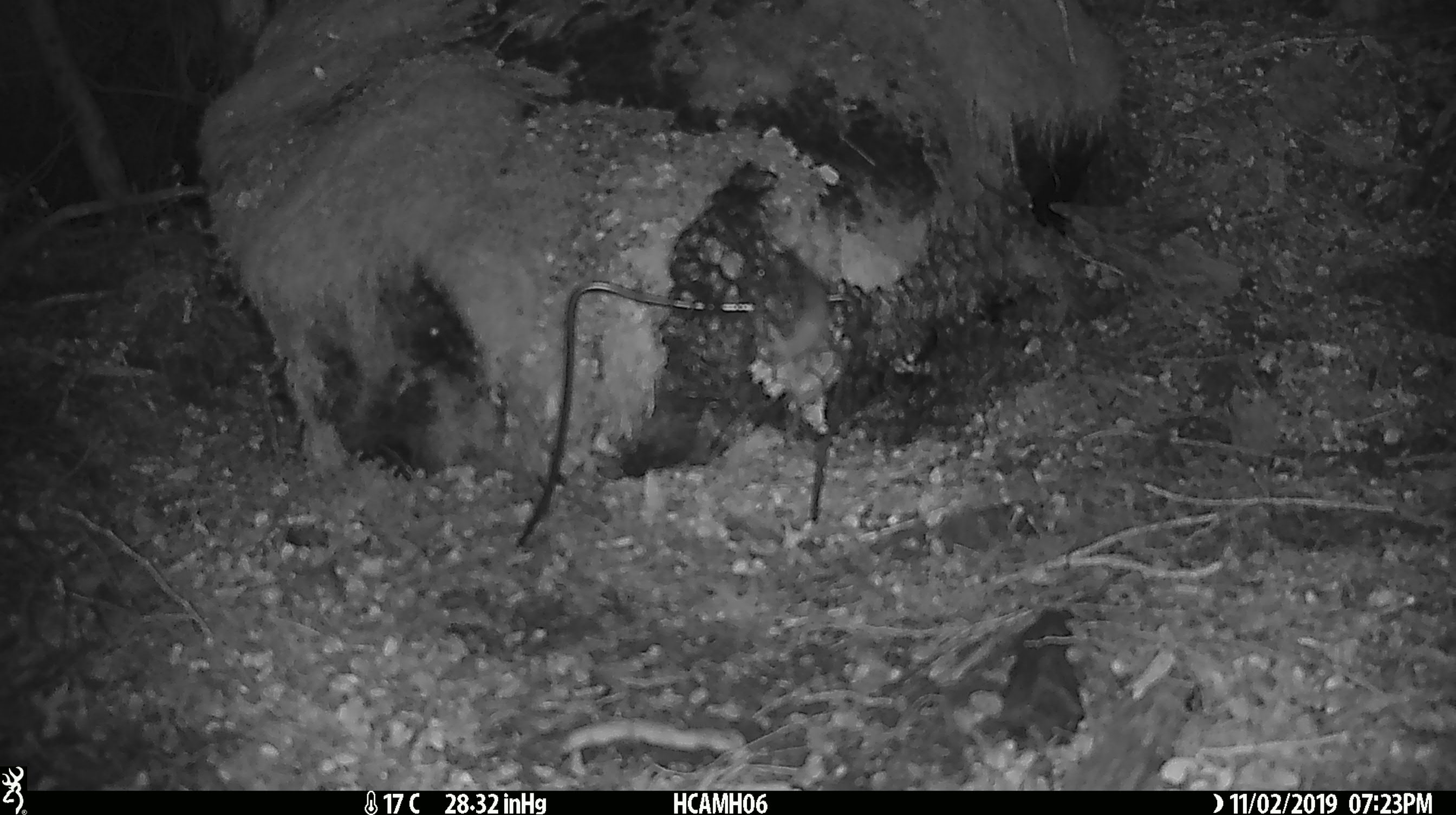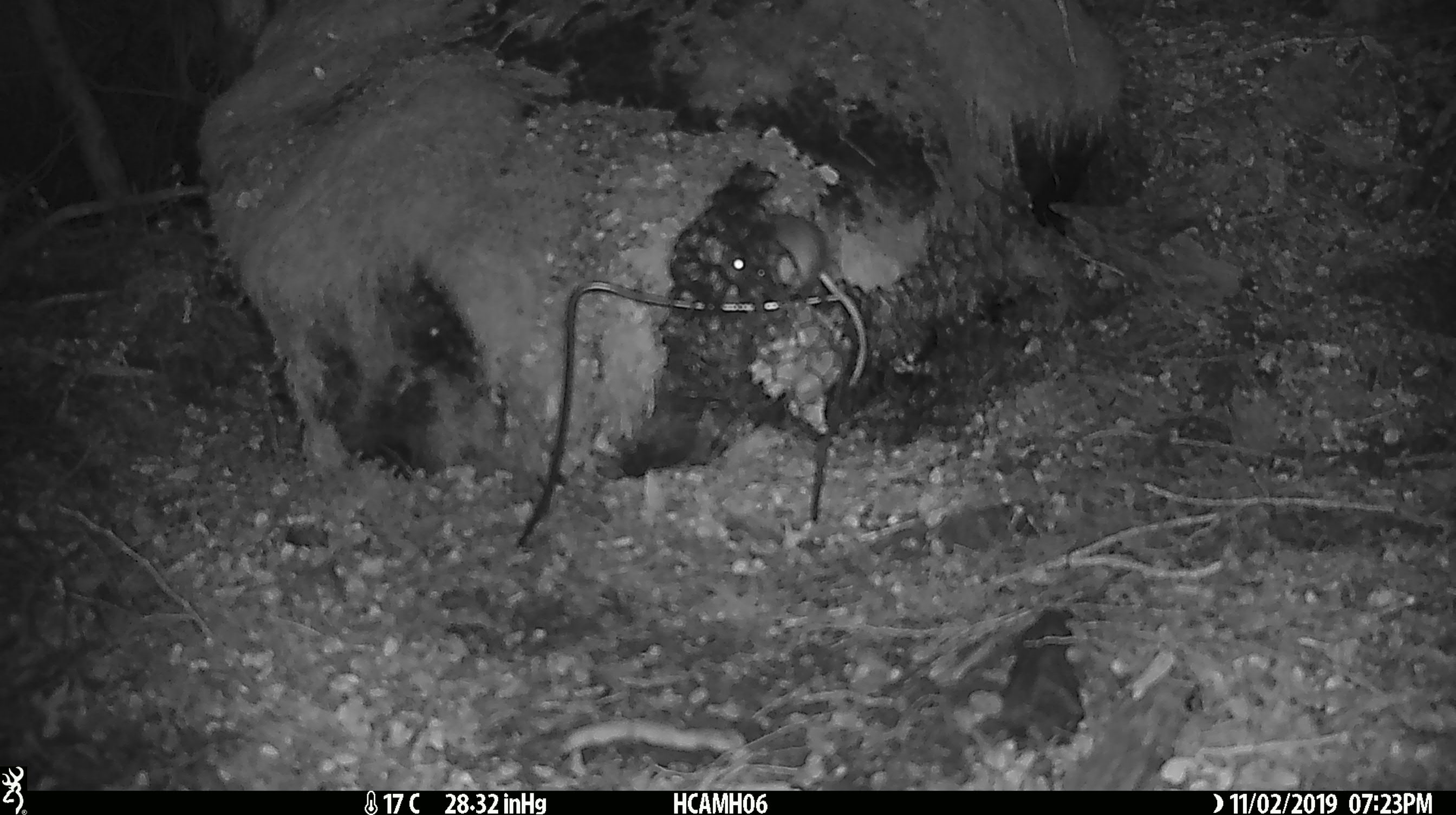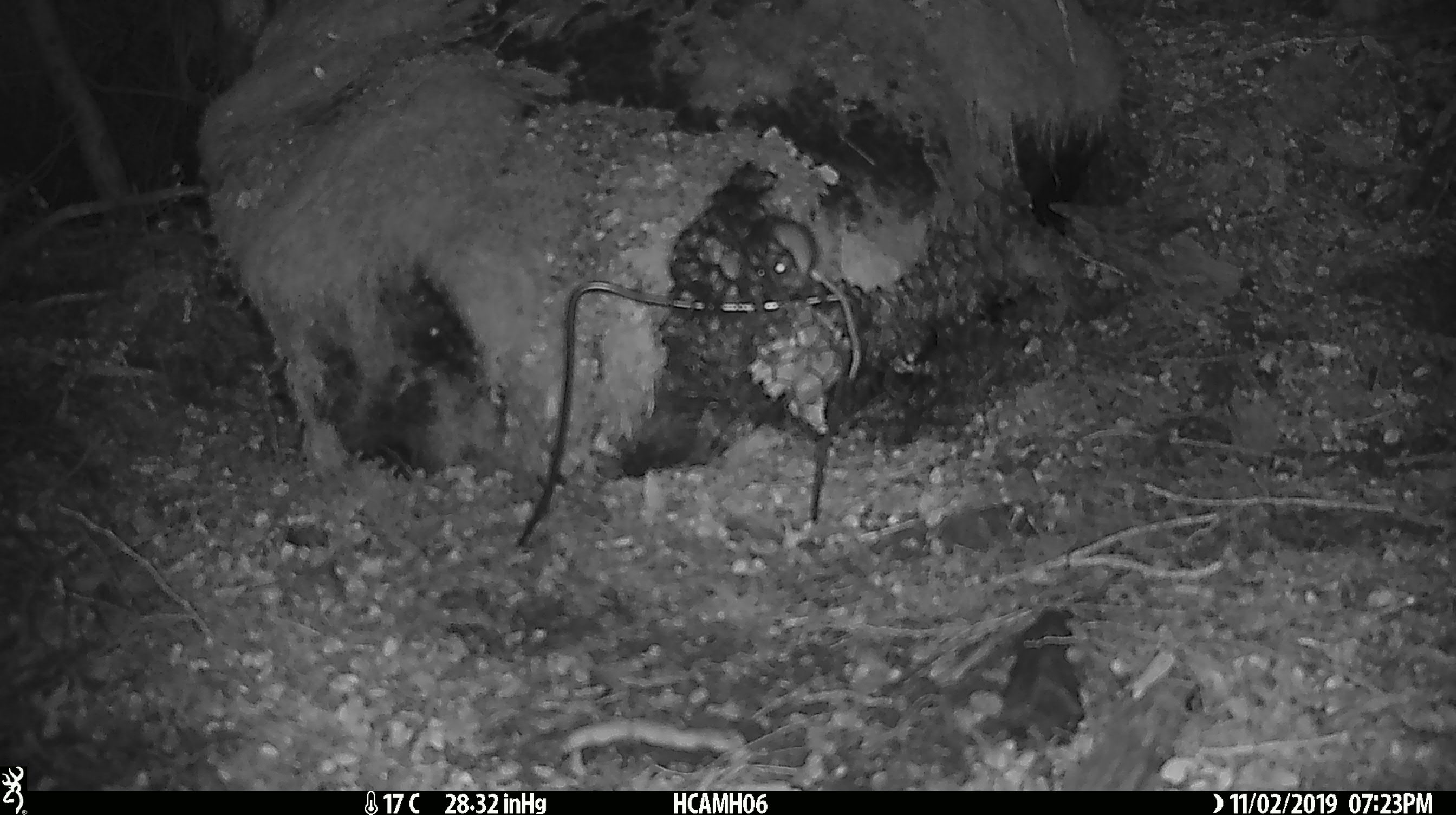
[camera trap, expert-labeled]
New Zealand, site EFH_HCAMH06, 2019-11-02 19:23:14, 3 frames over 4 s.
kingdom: Animalia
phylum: Chordata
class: Mammalia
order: Rodentia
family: Muridae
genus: Mus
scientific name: Mus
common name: mouse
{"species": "mouse (Mus)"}